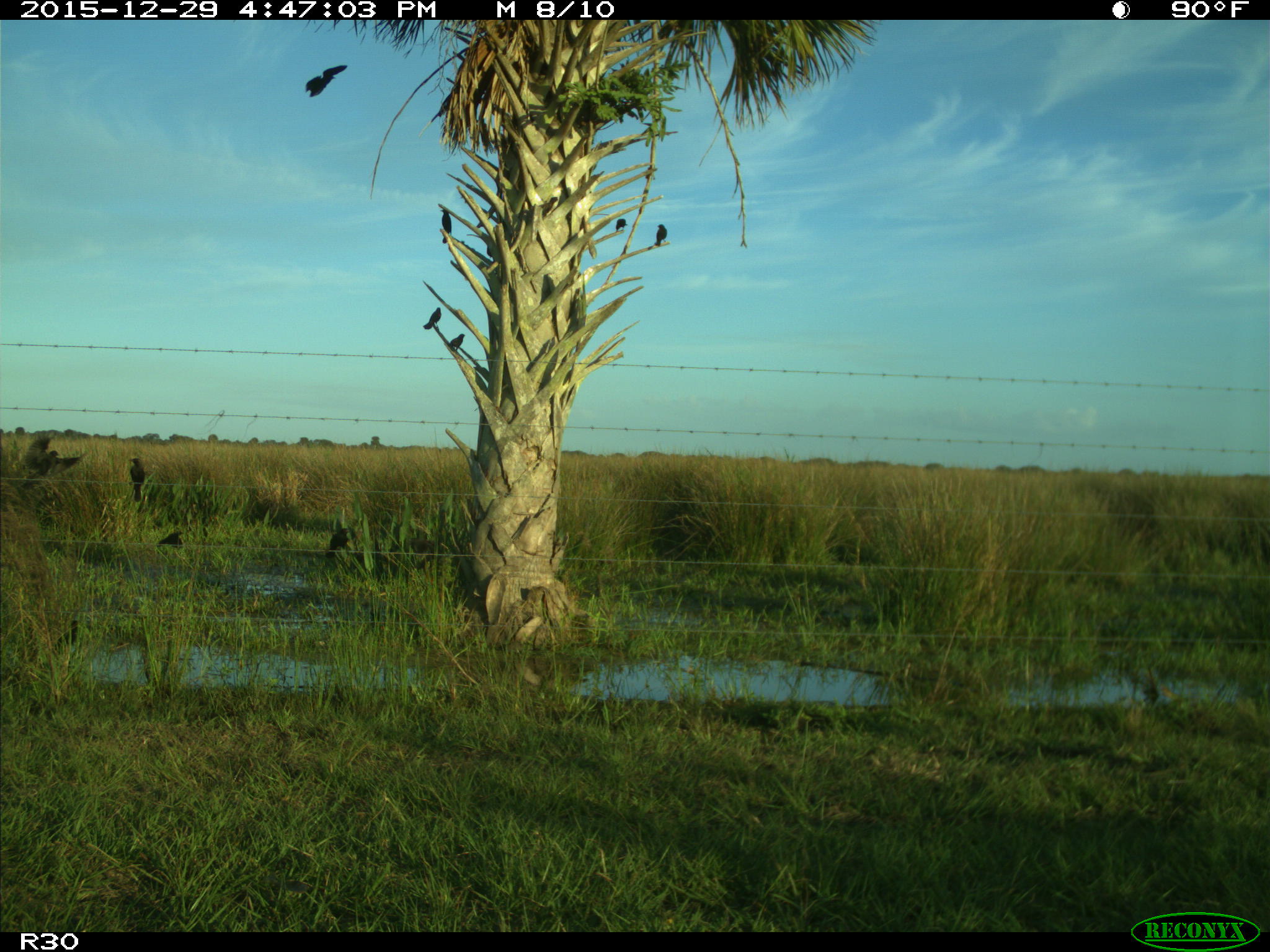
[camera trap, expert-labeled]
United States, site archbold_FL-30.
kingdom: Animalia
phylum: Chordata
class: Mammalia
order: Artiodactyla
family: Bovidae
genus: Bos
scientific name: Bos taurus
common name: domestic cow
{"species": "Bos taurus (domestic cow)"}